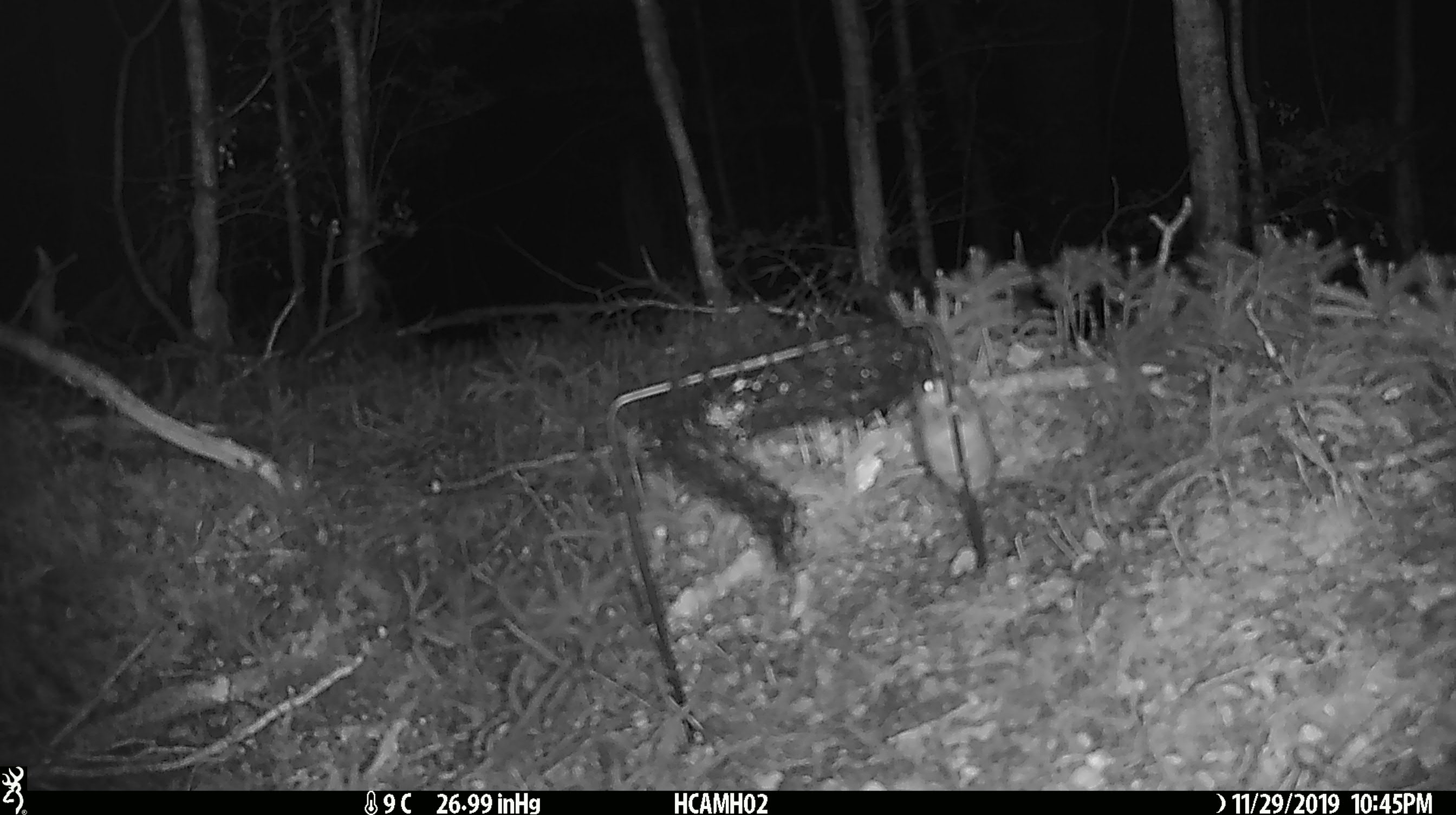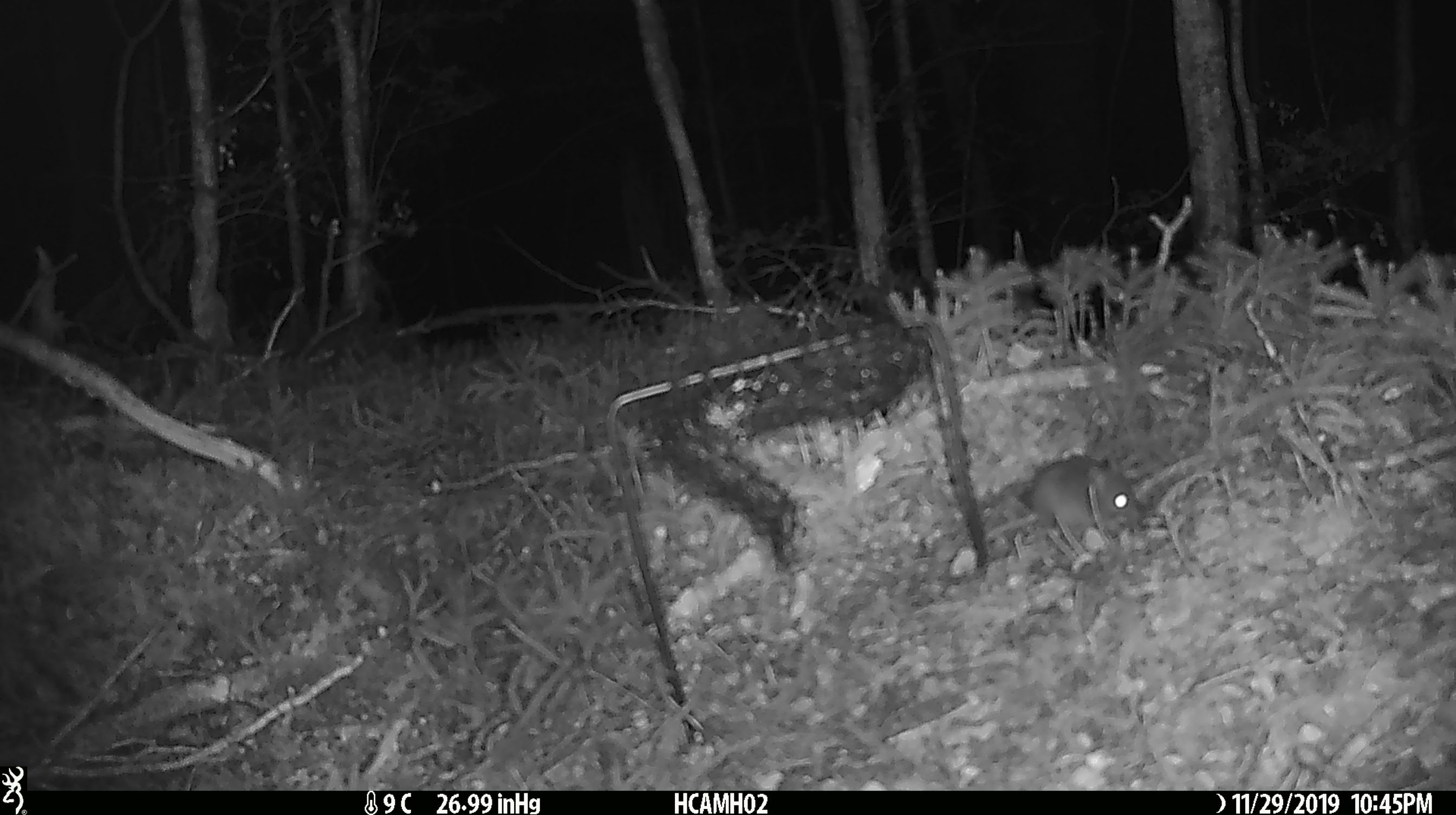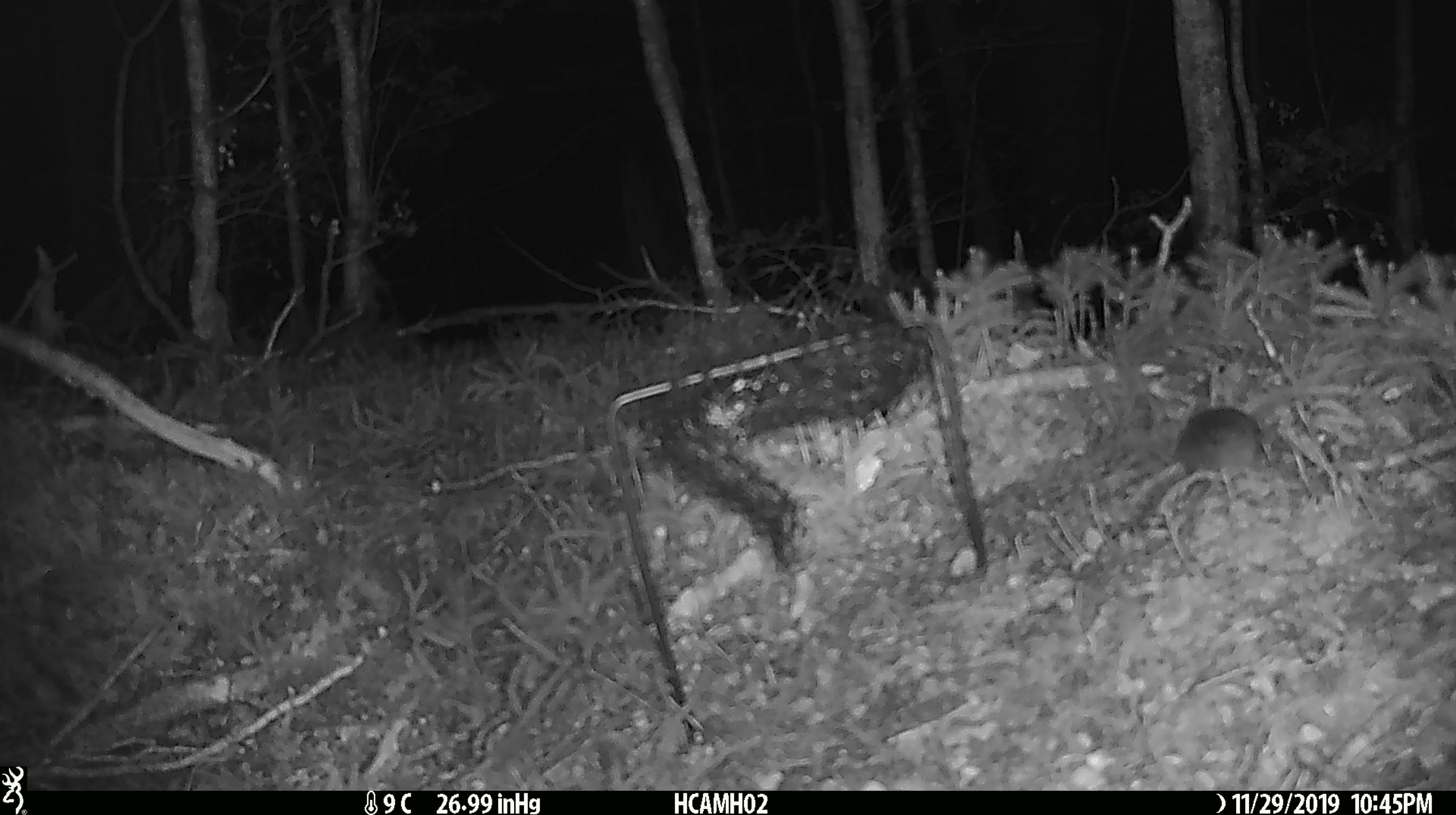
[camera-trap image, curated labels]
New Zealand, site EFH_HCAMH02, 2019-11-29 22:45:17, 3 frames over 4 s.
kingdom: Animalia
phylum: Chordata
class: Mammalia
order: Rodentia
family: Muridae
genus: Mus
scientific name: Mus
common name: mouse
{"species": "mouse (Mus)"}